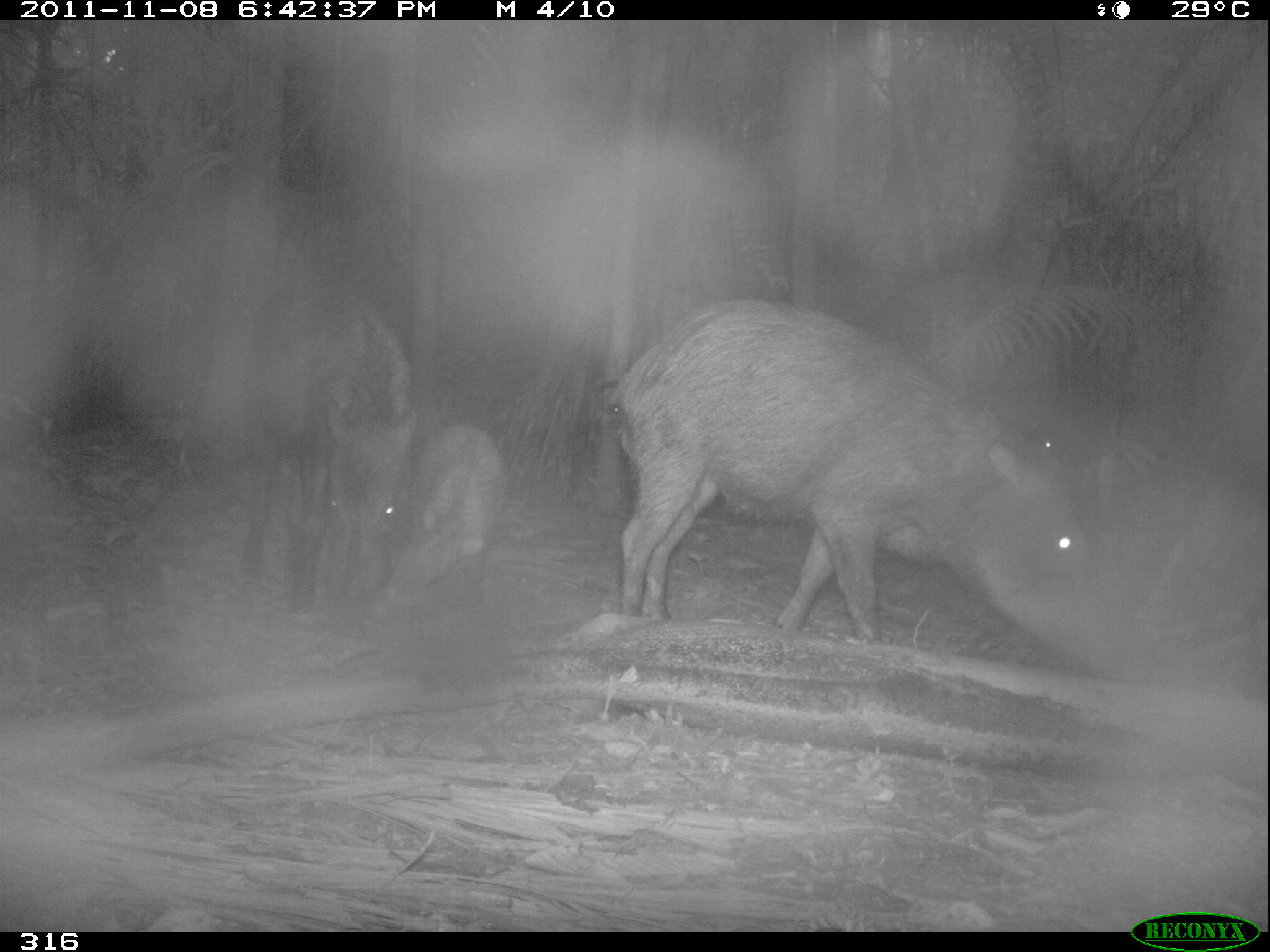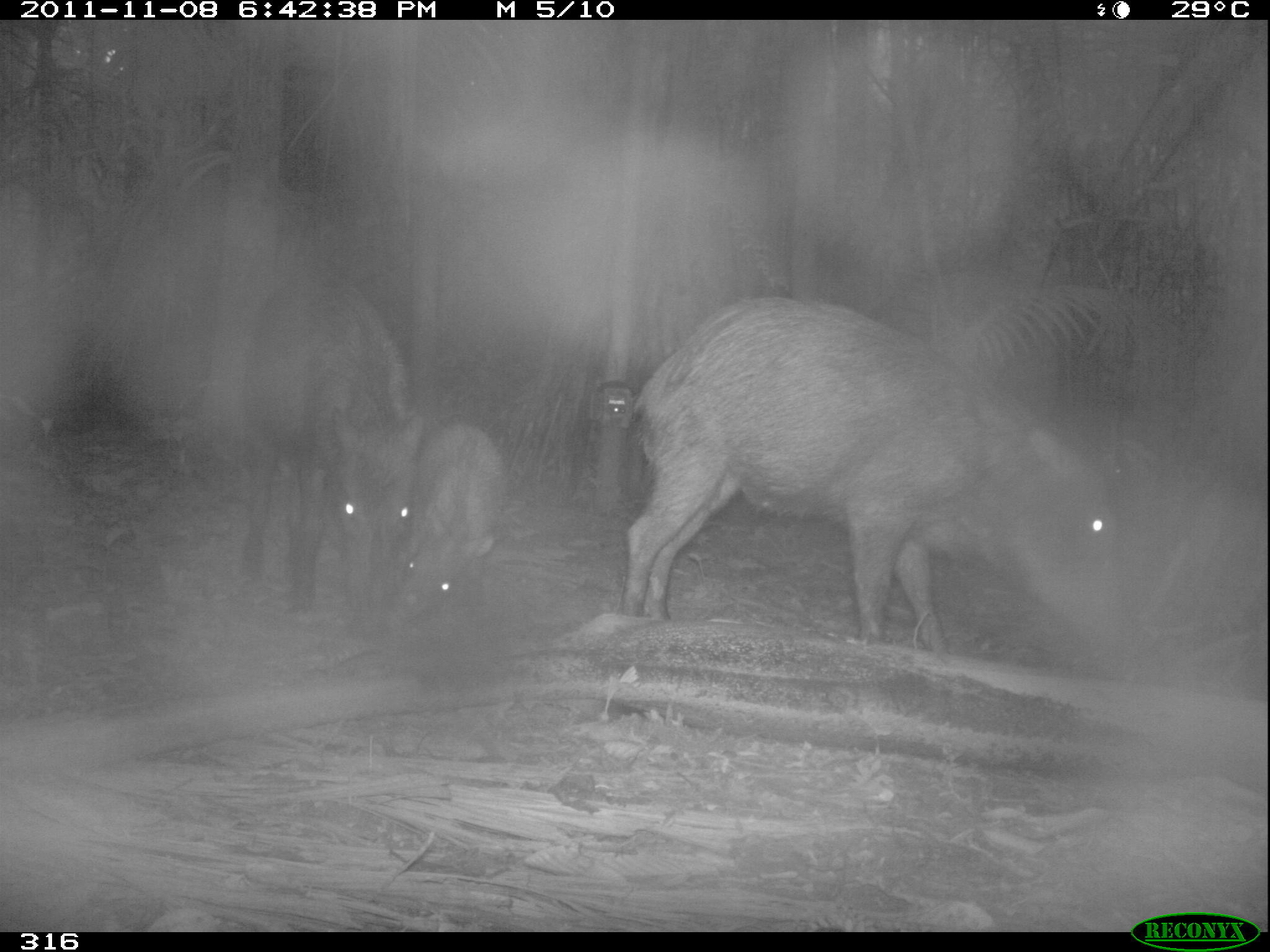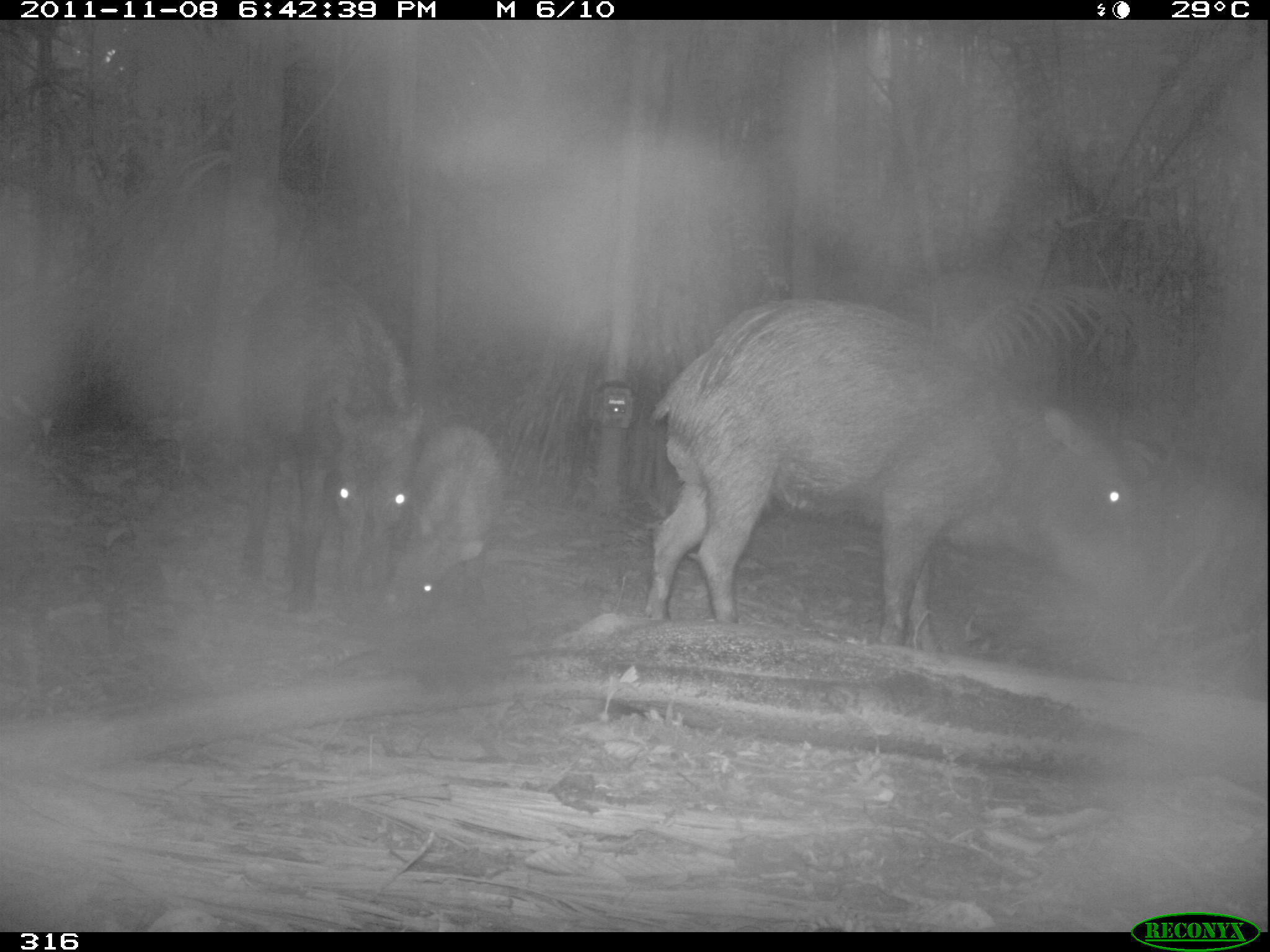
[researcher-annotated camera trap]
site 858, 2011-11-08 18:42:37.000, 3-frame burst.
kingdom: Animalia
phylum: Chordata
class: Mammalia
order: Artiodactyla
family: Tayassuidae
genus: Tayassu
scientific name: Tayassu pecari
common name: white-lipped peccary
Tayassu pecari (white-lipped peccary).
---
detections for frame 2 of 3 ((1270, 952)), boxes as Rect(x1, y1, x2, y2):
tayassu pecari: Rect(612, 292, 1137, 680); Rect(229, 257, 428, 632); Rect(381, 419, 513, 632)